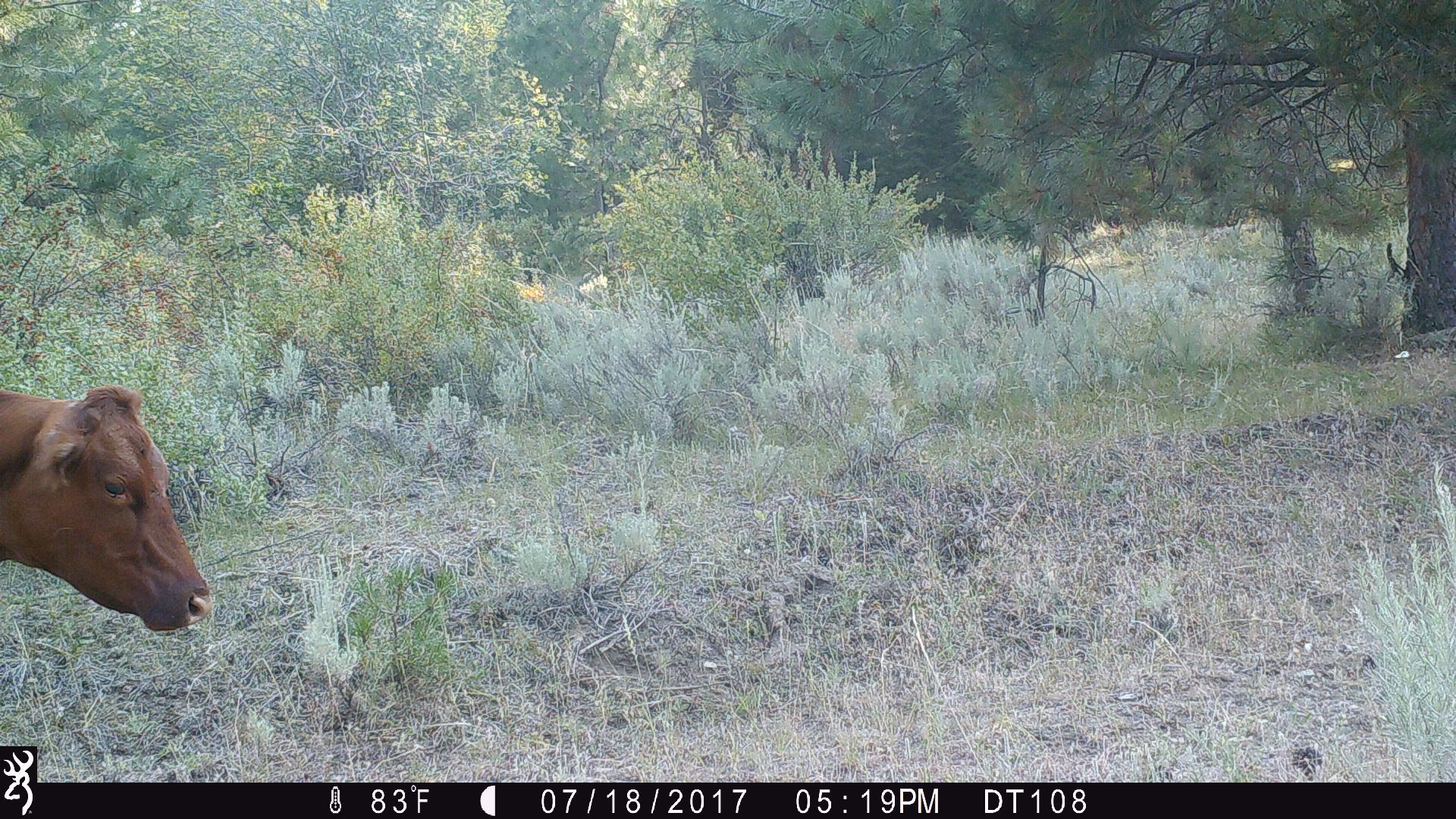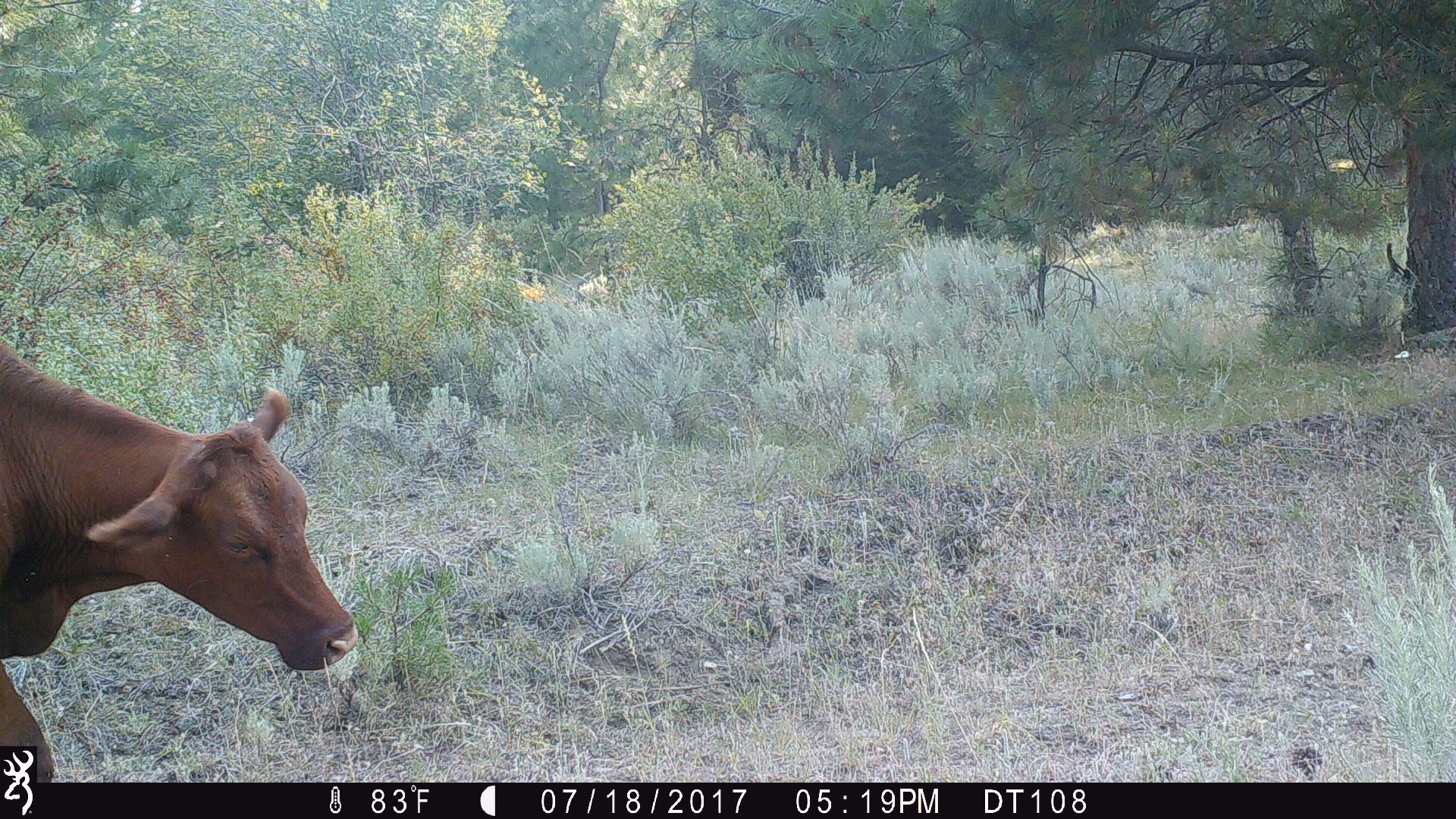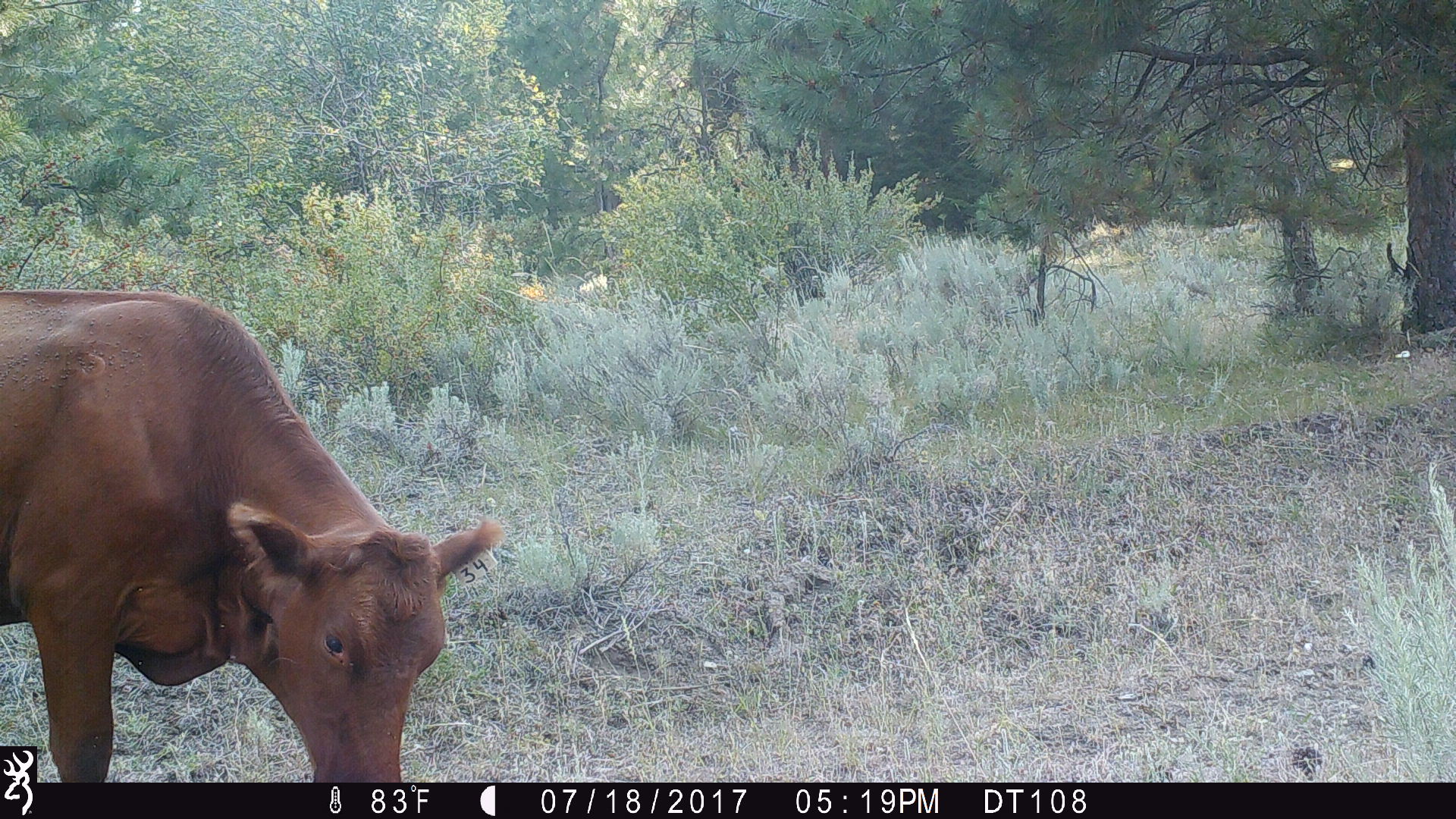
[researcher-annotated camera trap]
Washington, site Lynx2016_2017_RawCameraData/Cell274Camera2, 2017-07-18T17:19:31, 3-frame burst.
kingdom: Animalia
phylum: Chordata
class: Mammalia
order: Artiodactyla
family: Bovidae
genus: Bos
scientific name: Bos taurus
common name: domestic cattle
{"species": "domestic cattle (Bos taurus)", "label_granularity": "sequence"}